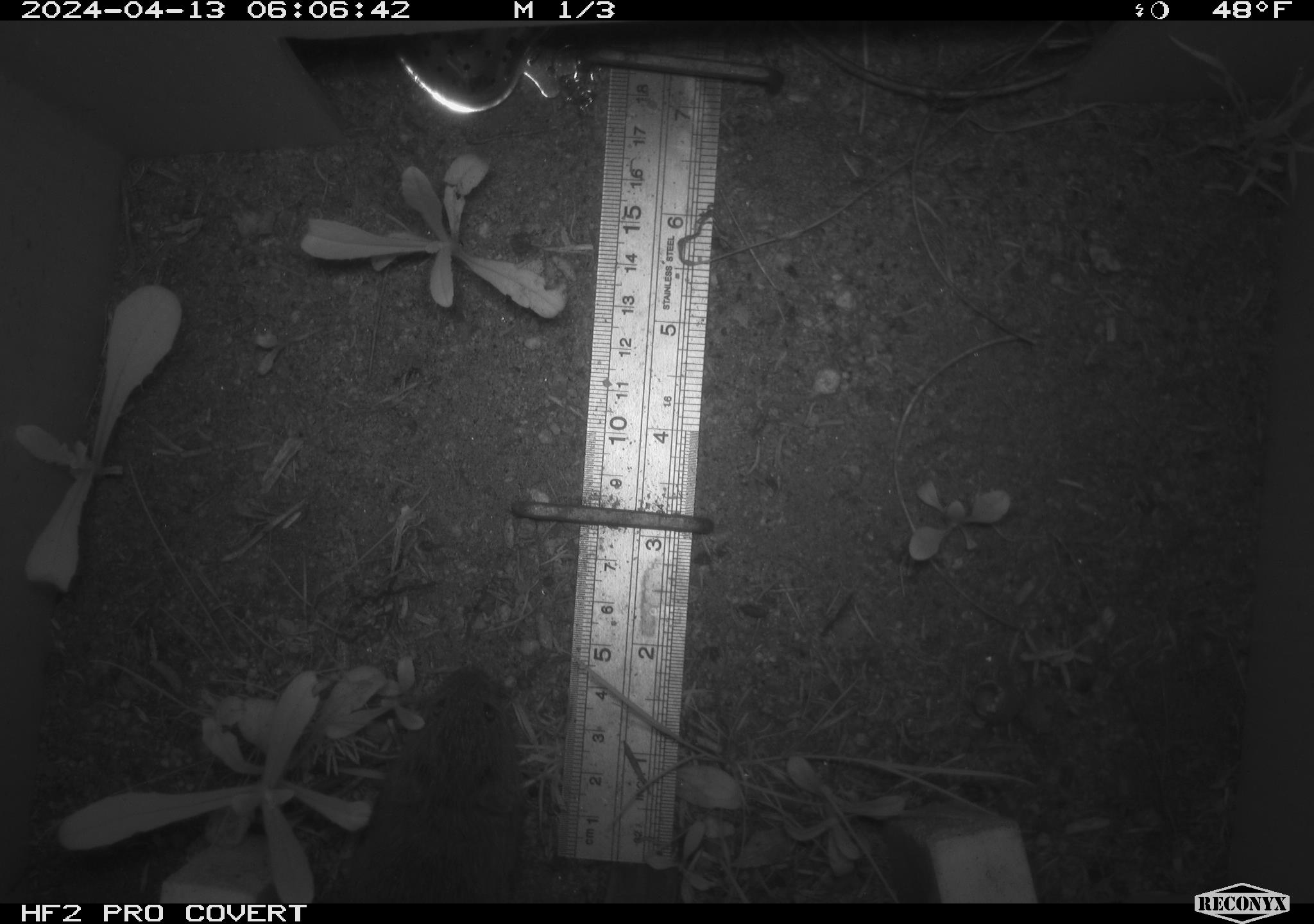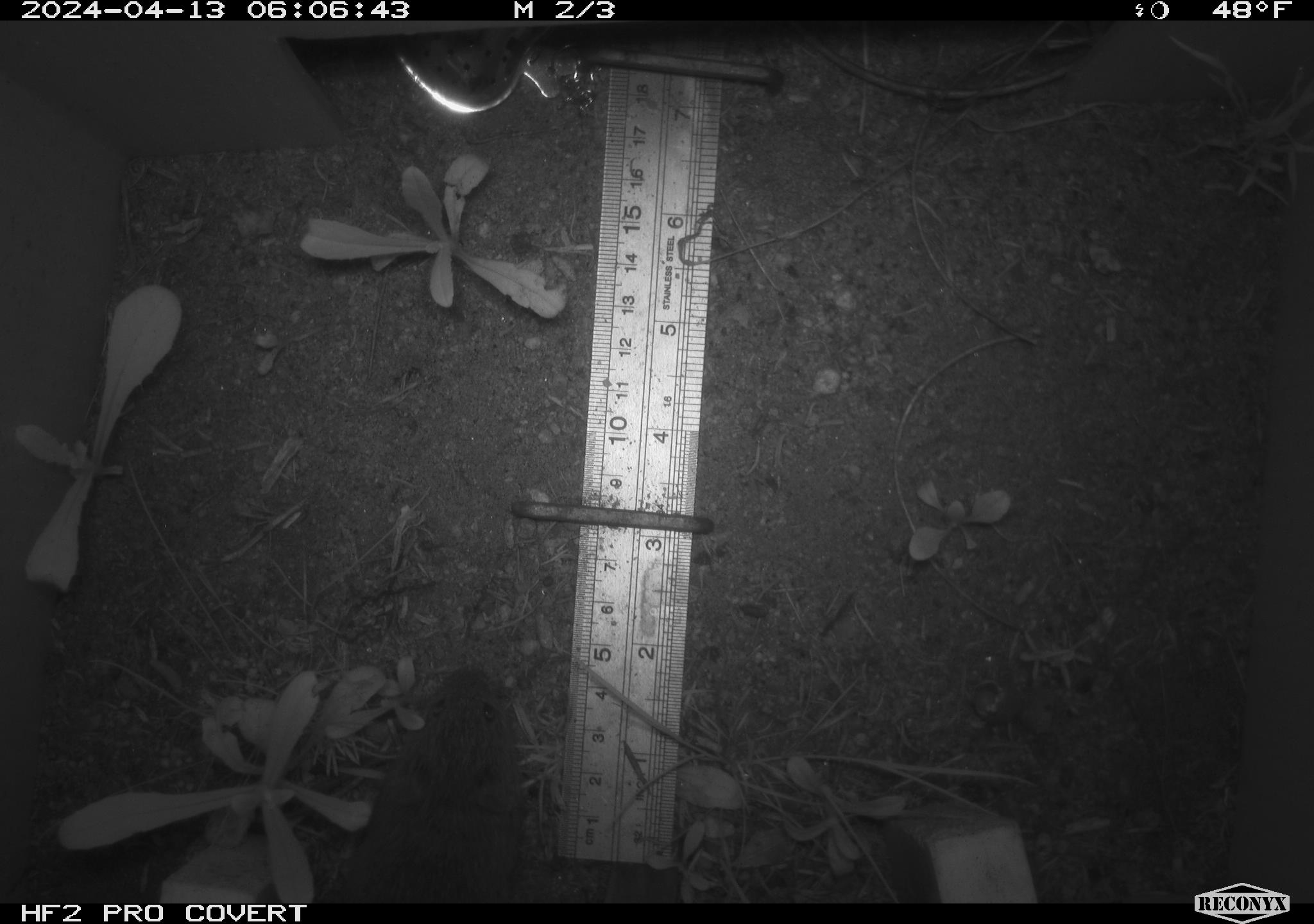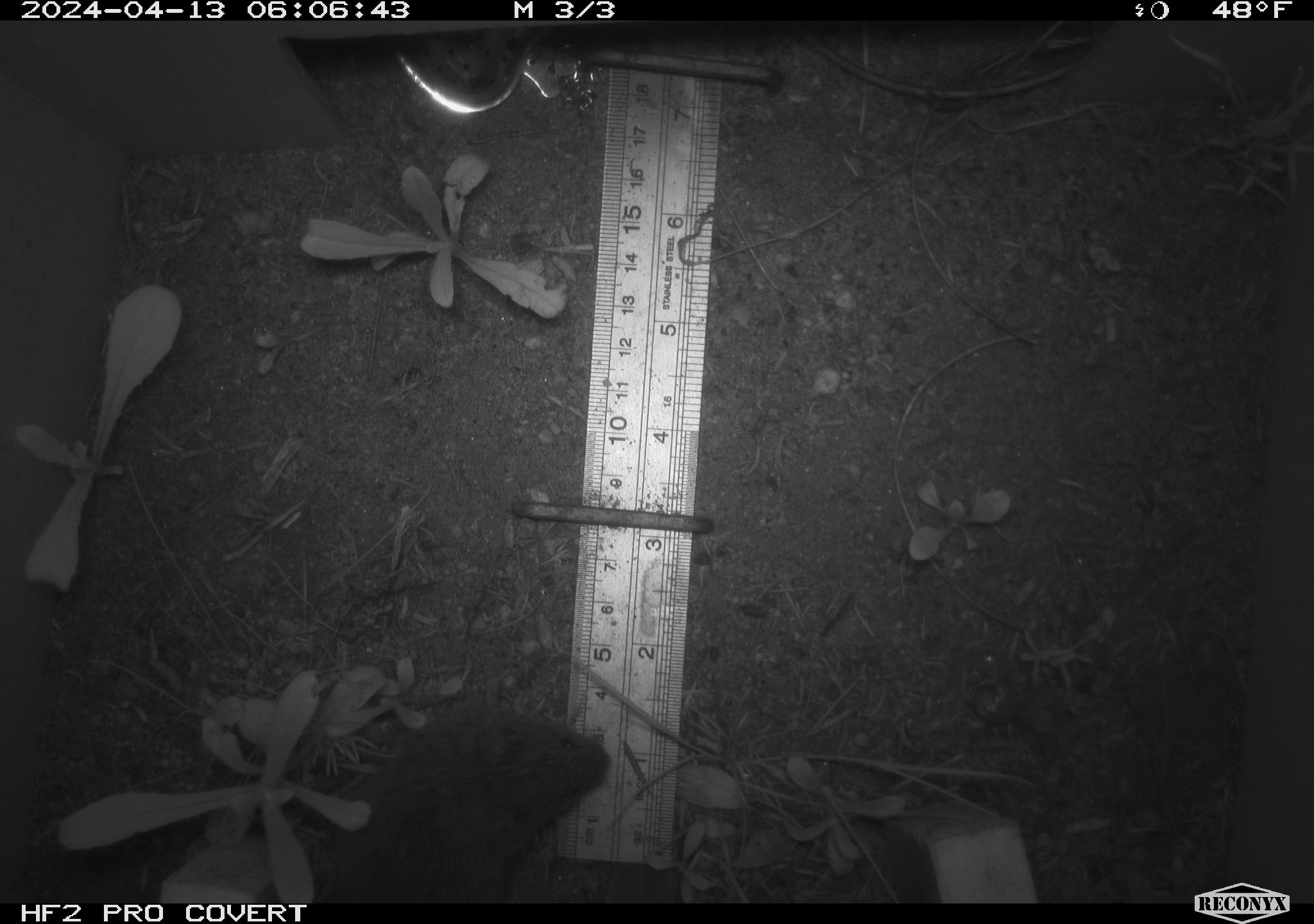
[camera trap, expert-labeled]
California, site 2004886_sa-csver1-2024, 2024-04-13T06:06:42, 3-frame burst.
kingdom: Animalia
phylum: Chordata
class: Mammalia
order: Rodentia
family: Cricetidae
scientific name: Arvicolinae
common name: voles, lemmings, and muskrats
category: arvicolinae subfamily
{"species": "arvicolinae subfamily (voles, lemmings, and muskrats) (Arvicolinae)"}